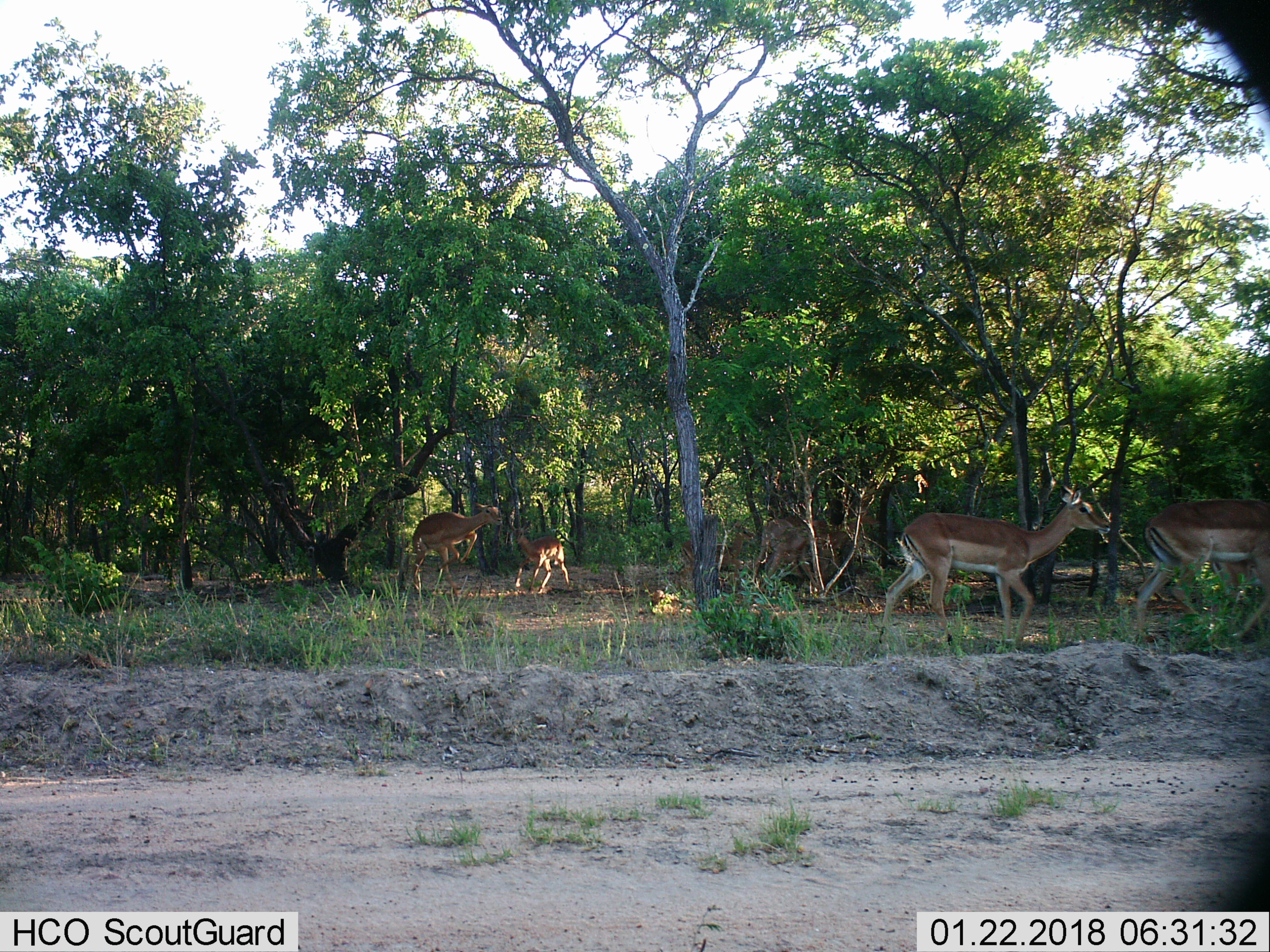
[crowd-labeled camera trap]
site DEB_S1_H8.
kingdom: Animalia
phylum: Chordata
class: Mammalia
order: Artiodactyla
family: Bovidae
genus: Aepyceros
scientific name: Aepyceros melampus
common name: impala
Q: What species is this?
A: Impala (Aepyceros melampus).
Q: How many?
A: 4.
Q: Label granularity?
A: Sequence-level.